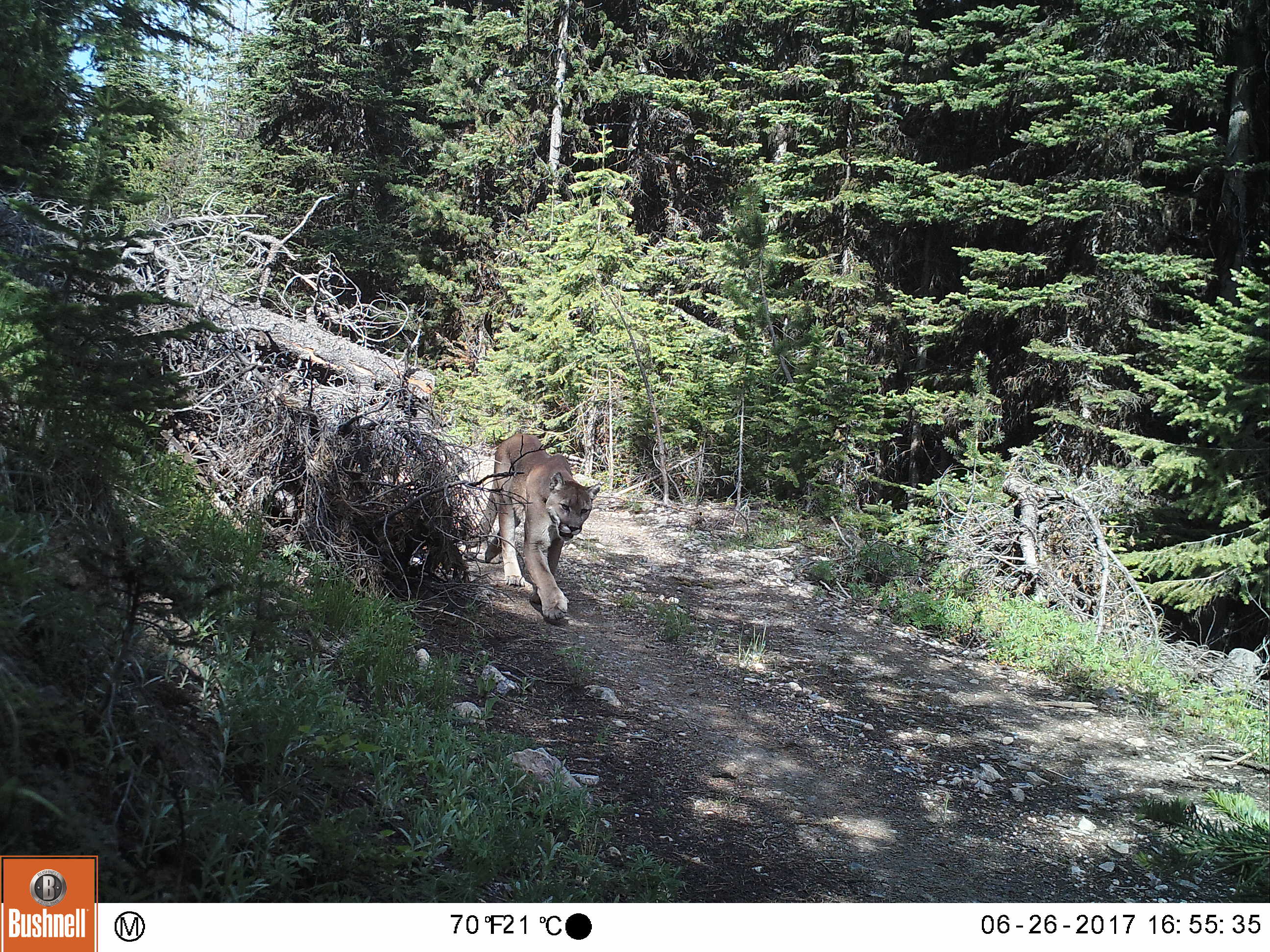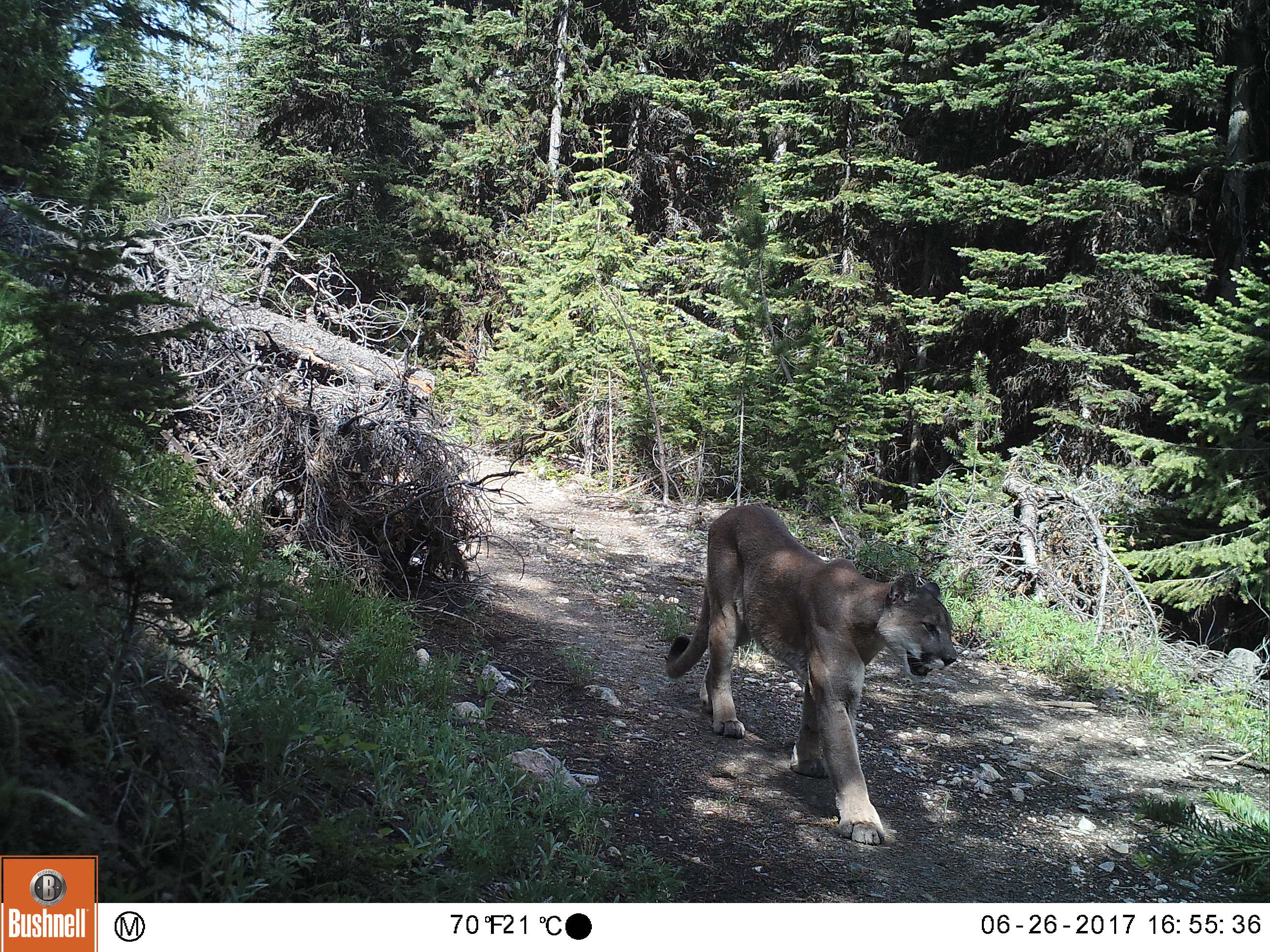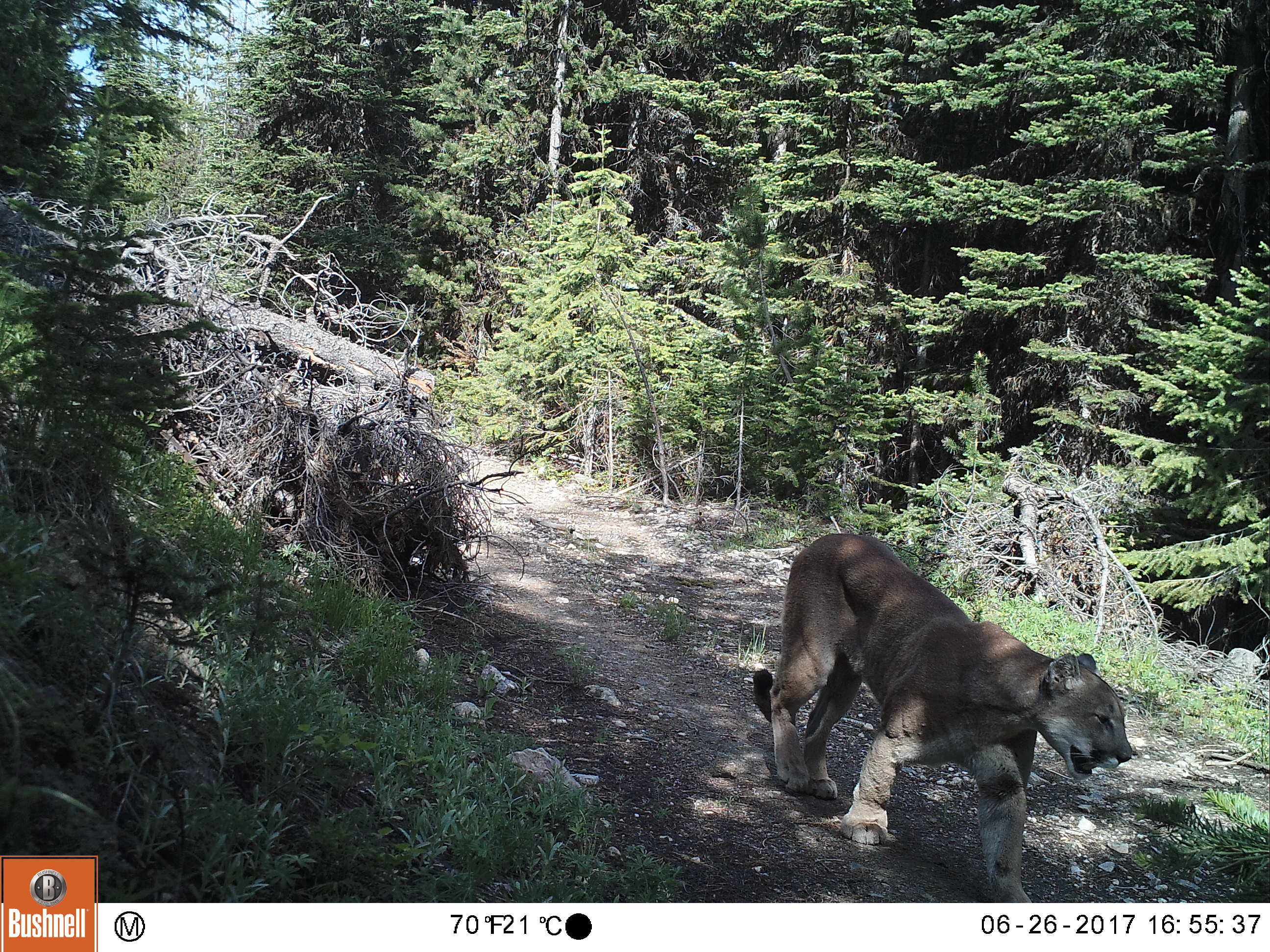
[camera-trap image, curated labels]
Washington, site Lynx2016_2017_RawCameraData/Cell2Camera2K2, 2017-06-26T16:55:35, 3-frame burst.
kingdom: Animalia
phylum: Chordata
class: Mammalia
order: Carnivora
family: Felidae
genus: Puma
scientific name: Puma concolor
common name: mountain lion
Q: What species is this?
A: Puma concolor (mountain lion).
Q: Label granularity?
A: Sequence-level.